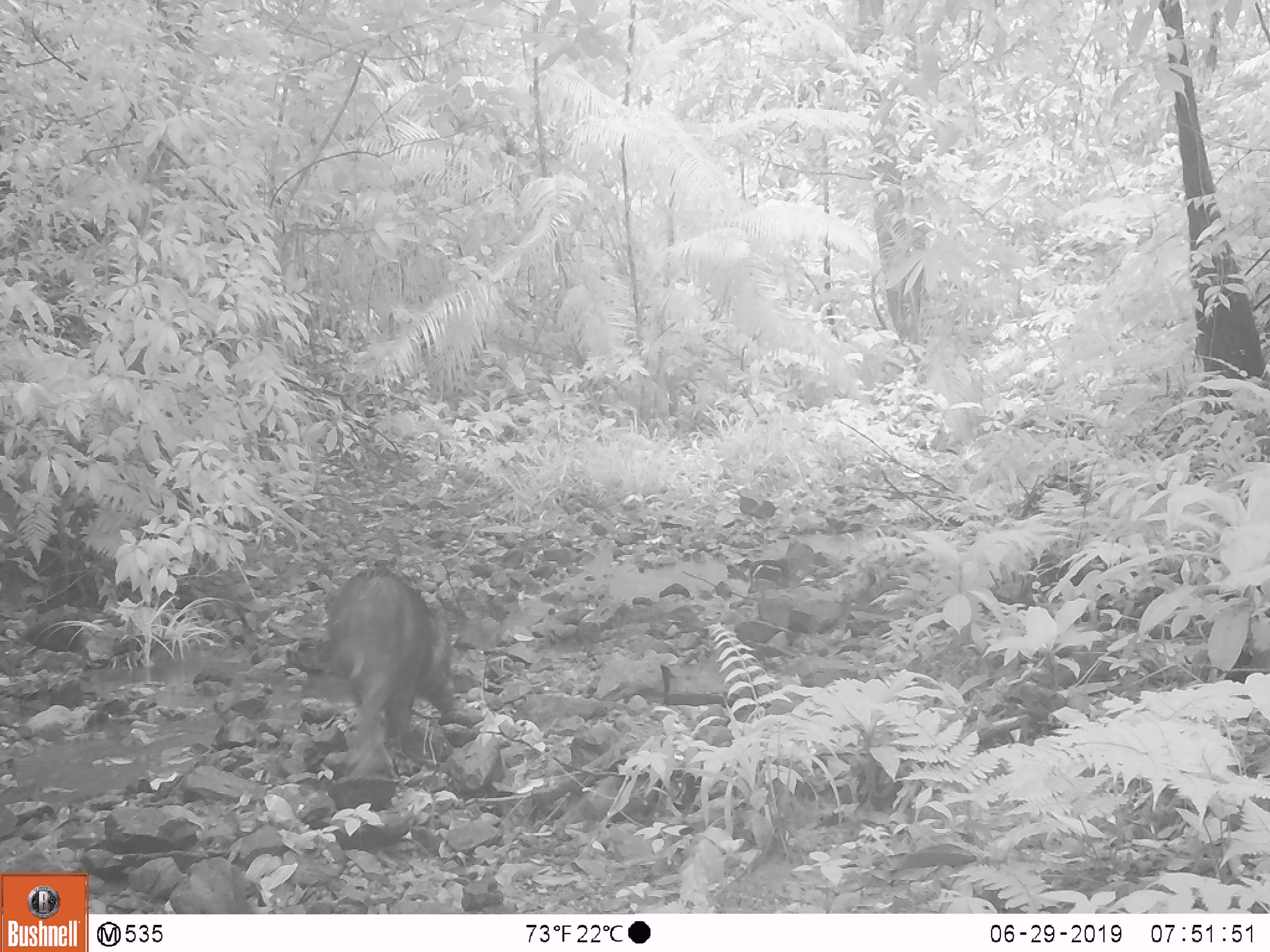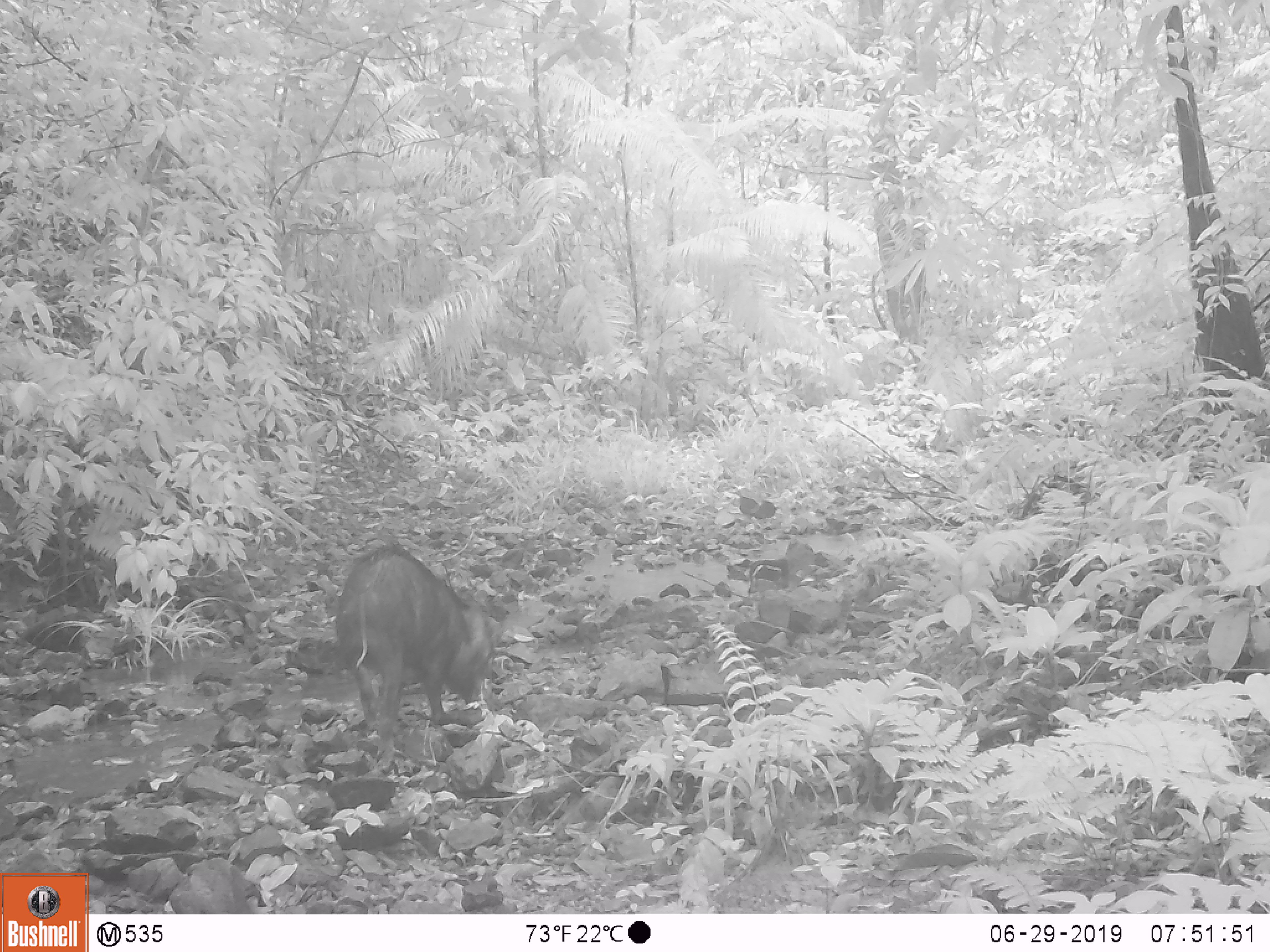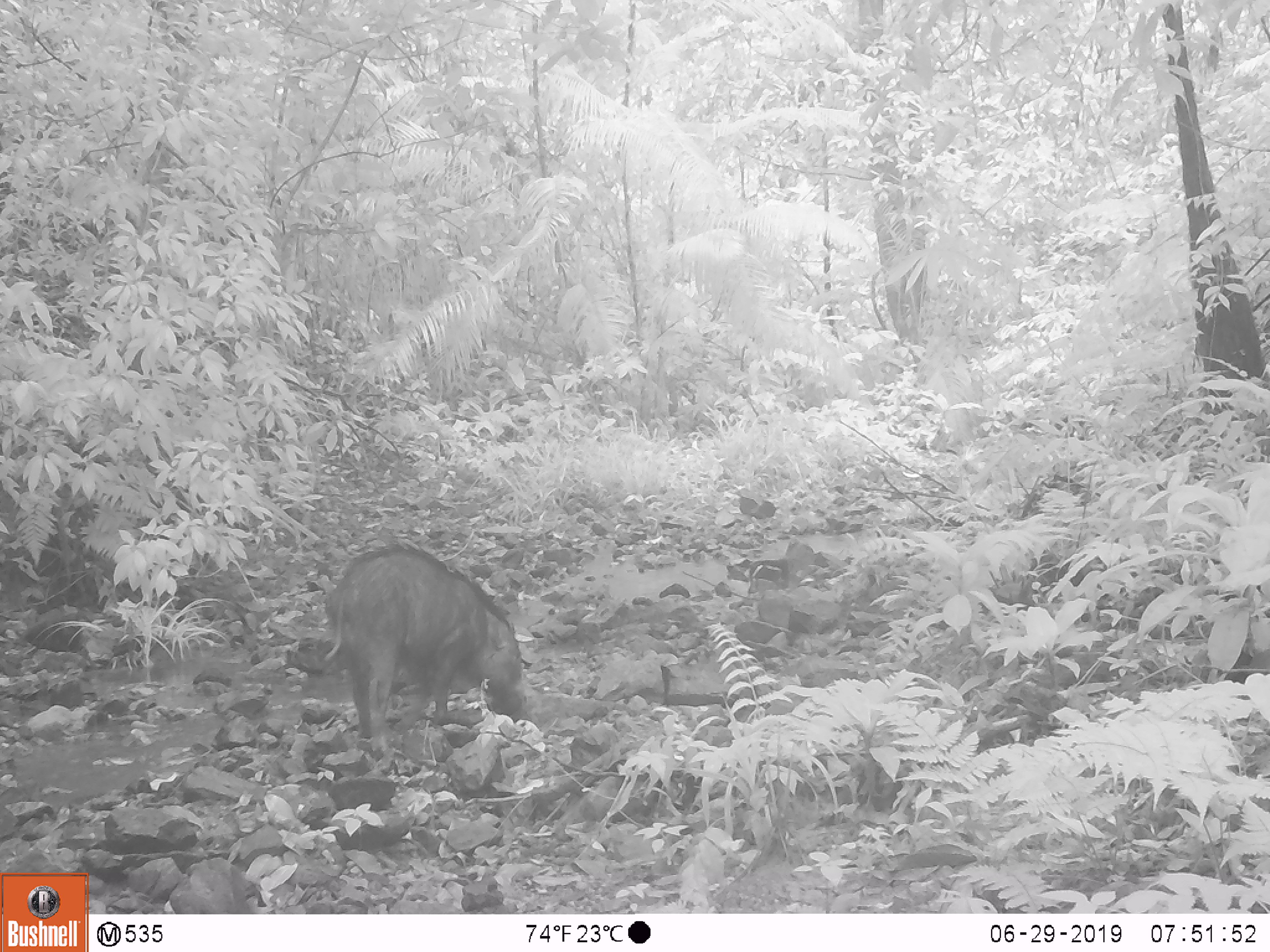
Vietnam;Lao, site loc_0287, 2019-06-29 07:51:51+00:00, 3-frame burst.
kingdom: Animalia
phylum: Chordata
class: Mammalia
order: Artiodactyla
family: Suidae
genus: Sus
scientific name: Sus scrofa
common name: eurasian wild pig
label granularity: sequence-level